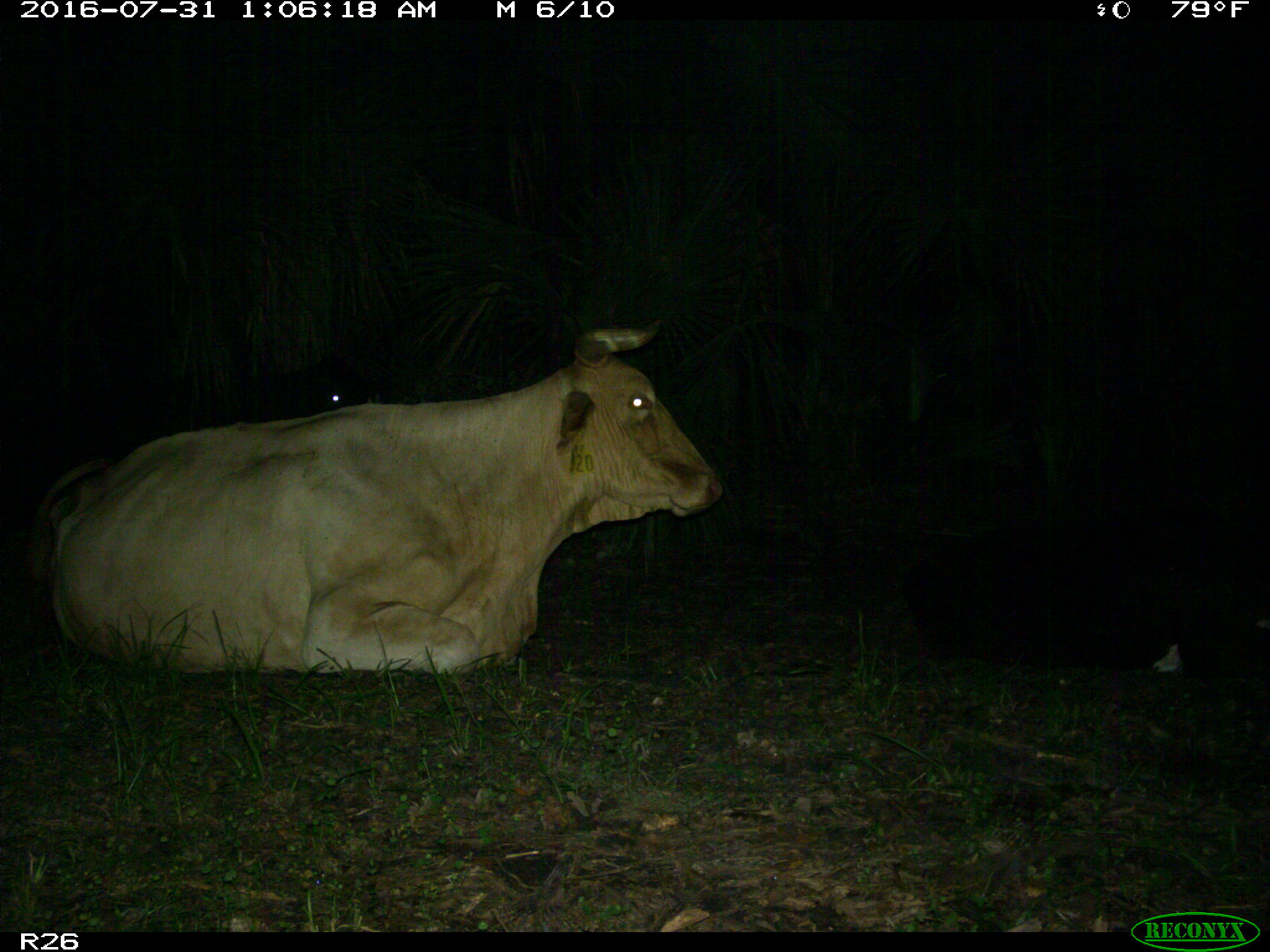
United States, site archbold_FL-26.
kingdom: Animalia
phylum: Chordata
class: Mammalia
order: Artiodactyla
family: Bovidae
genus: Bos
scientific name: Bos taurus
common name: domestic cow